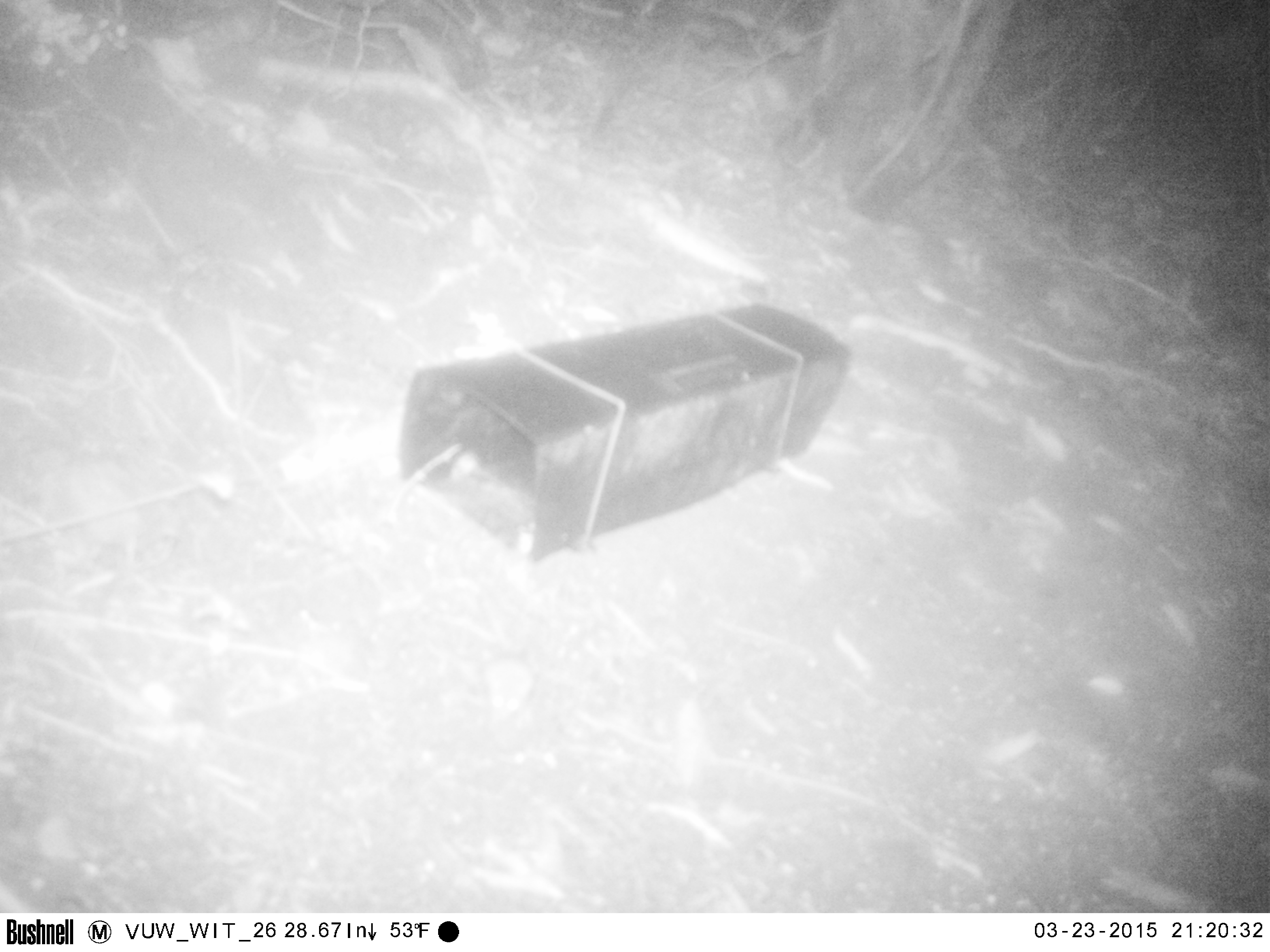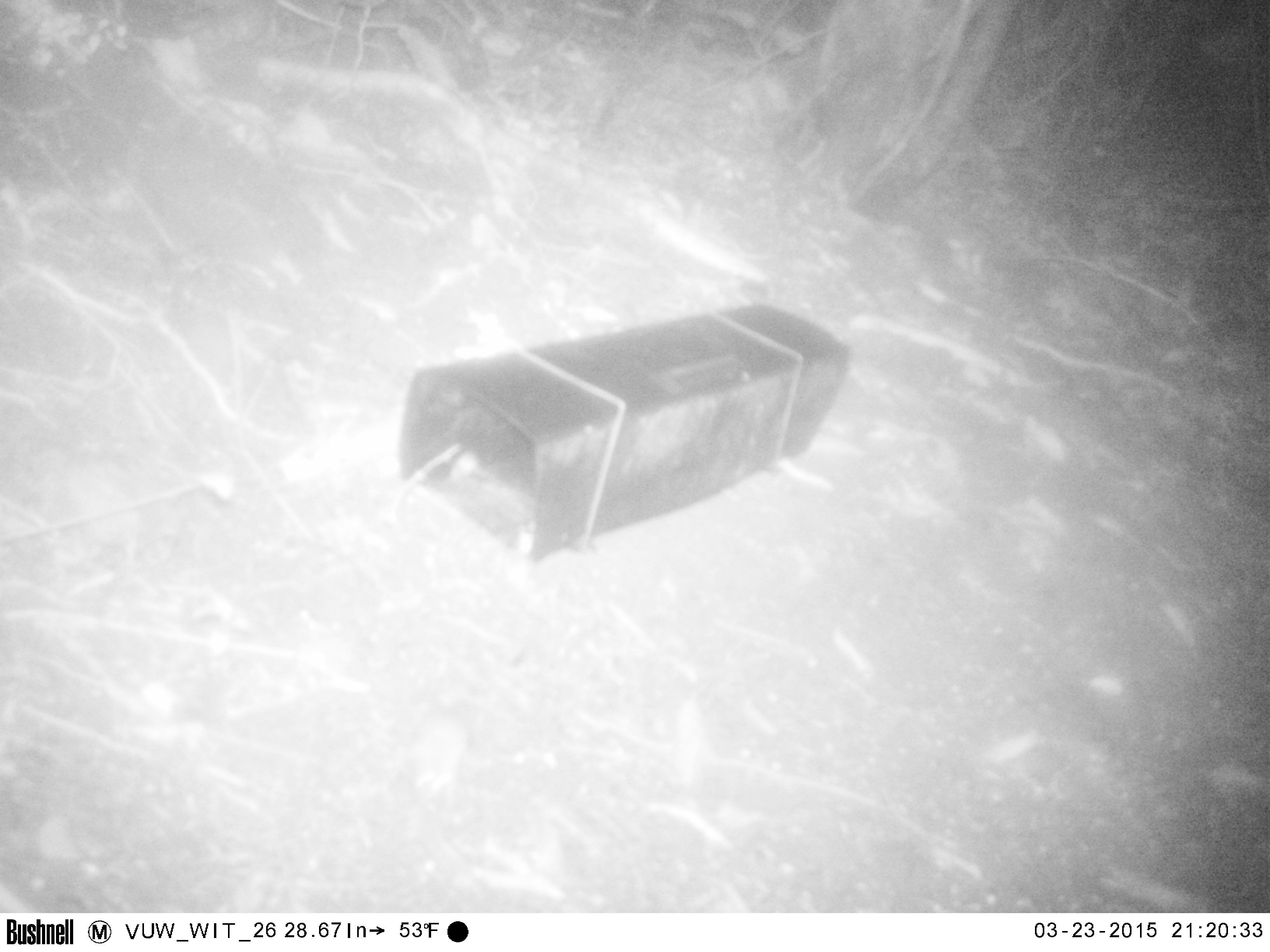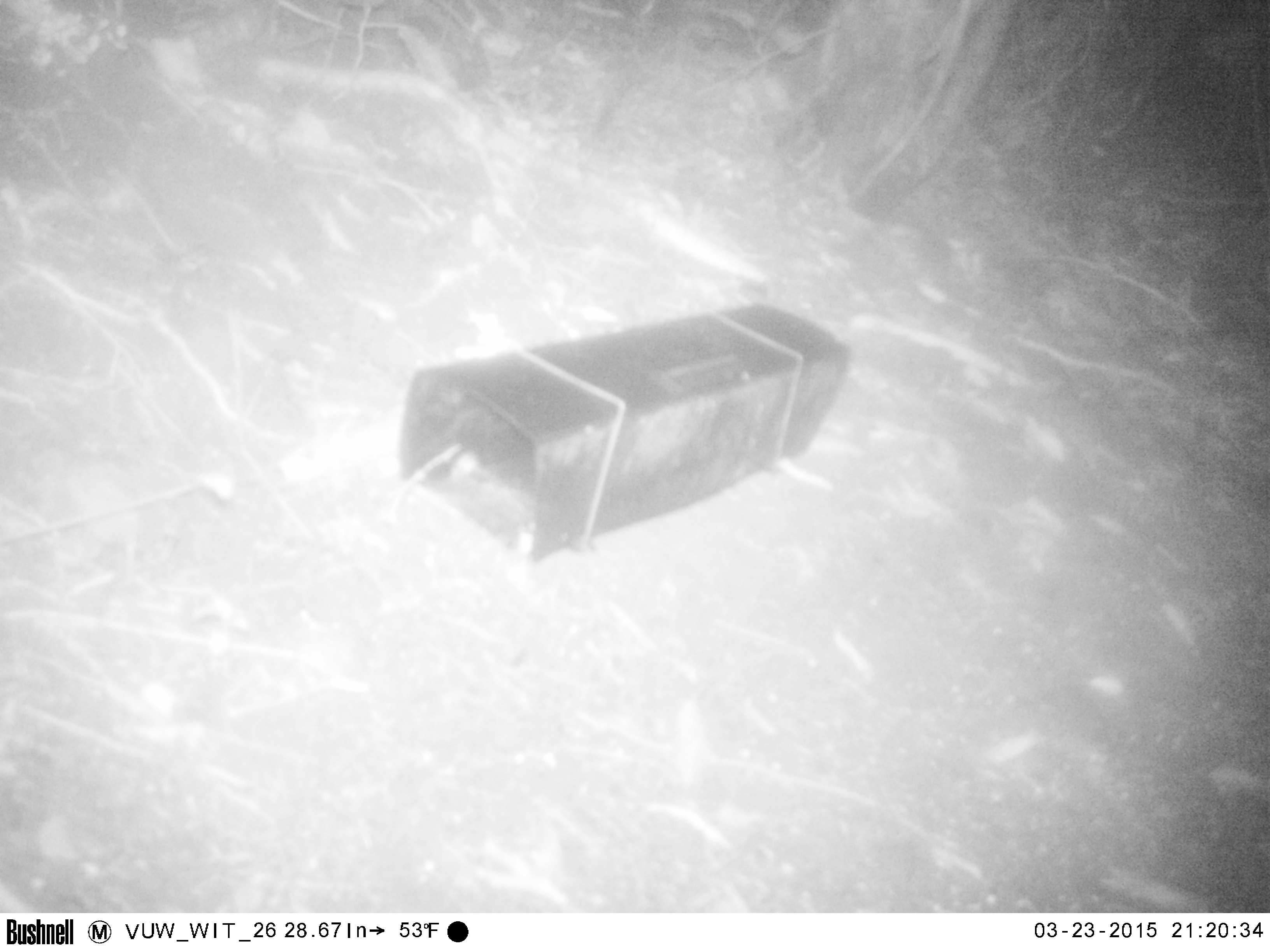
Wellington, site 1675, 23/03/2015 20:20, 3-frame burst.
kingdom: Animalia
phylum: Chordata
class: Mammalia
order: Rodentia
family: Muridae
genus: Mus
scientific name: Mus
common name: mouse